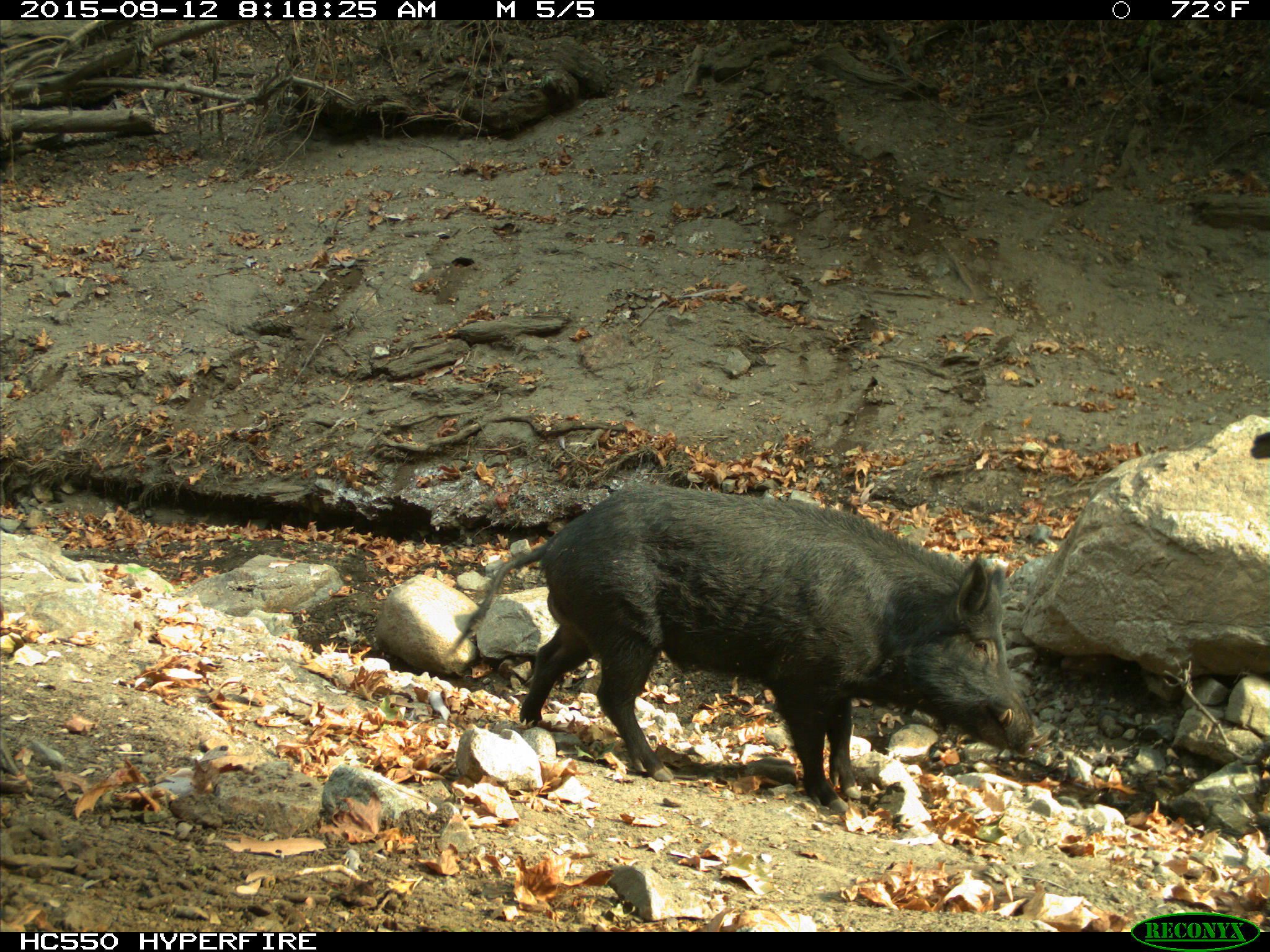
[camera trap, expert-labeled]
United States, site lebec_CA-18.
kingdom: Animalia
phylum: Chordata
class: Mammalia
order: Artiodactyla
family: Suidae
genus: Sus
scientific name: Sus scrofa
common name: wild boar